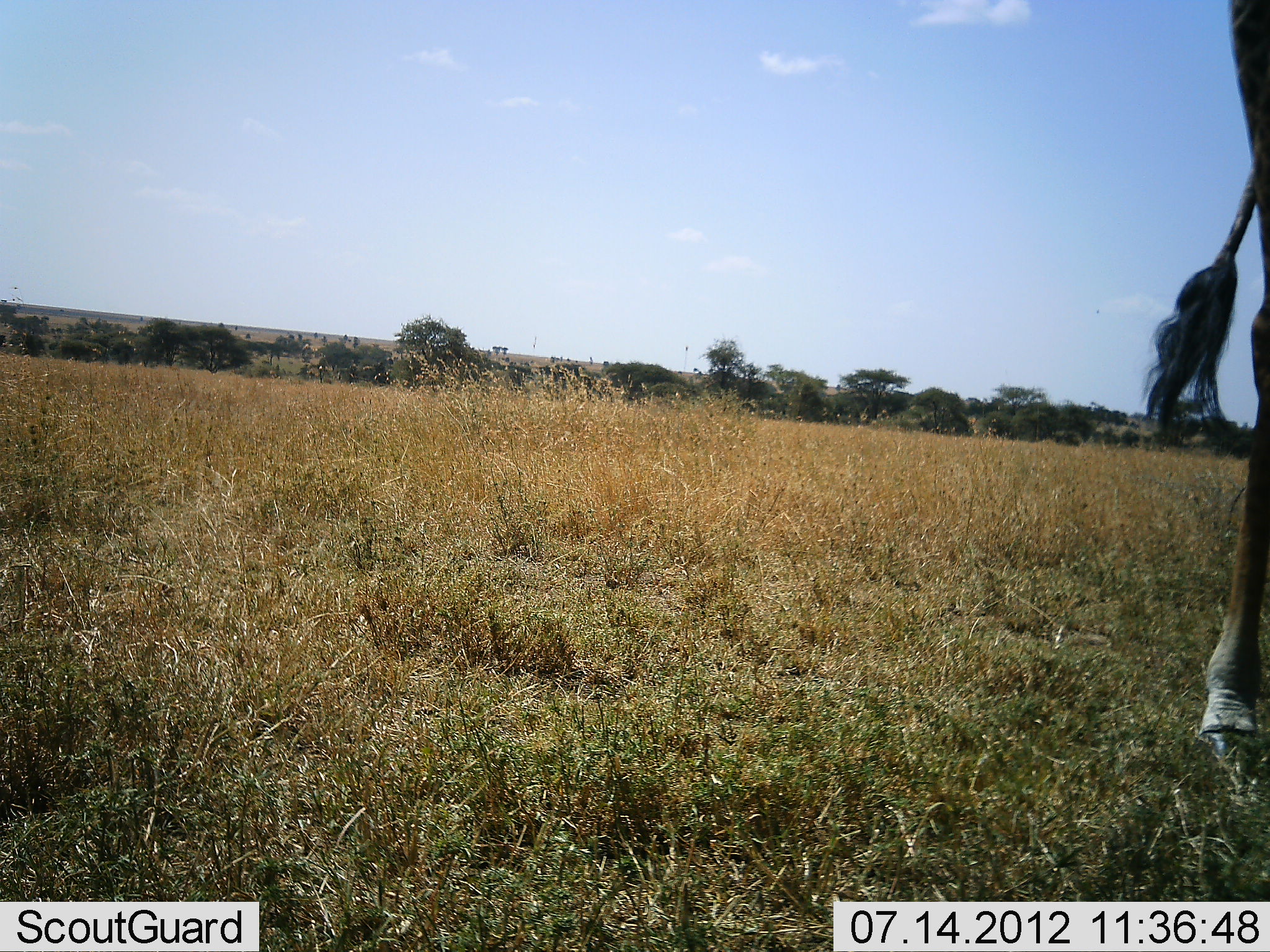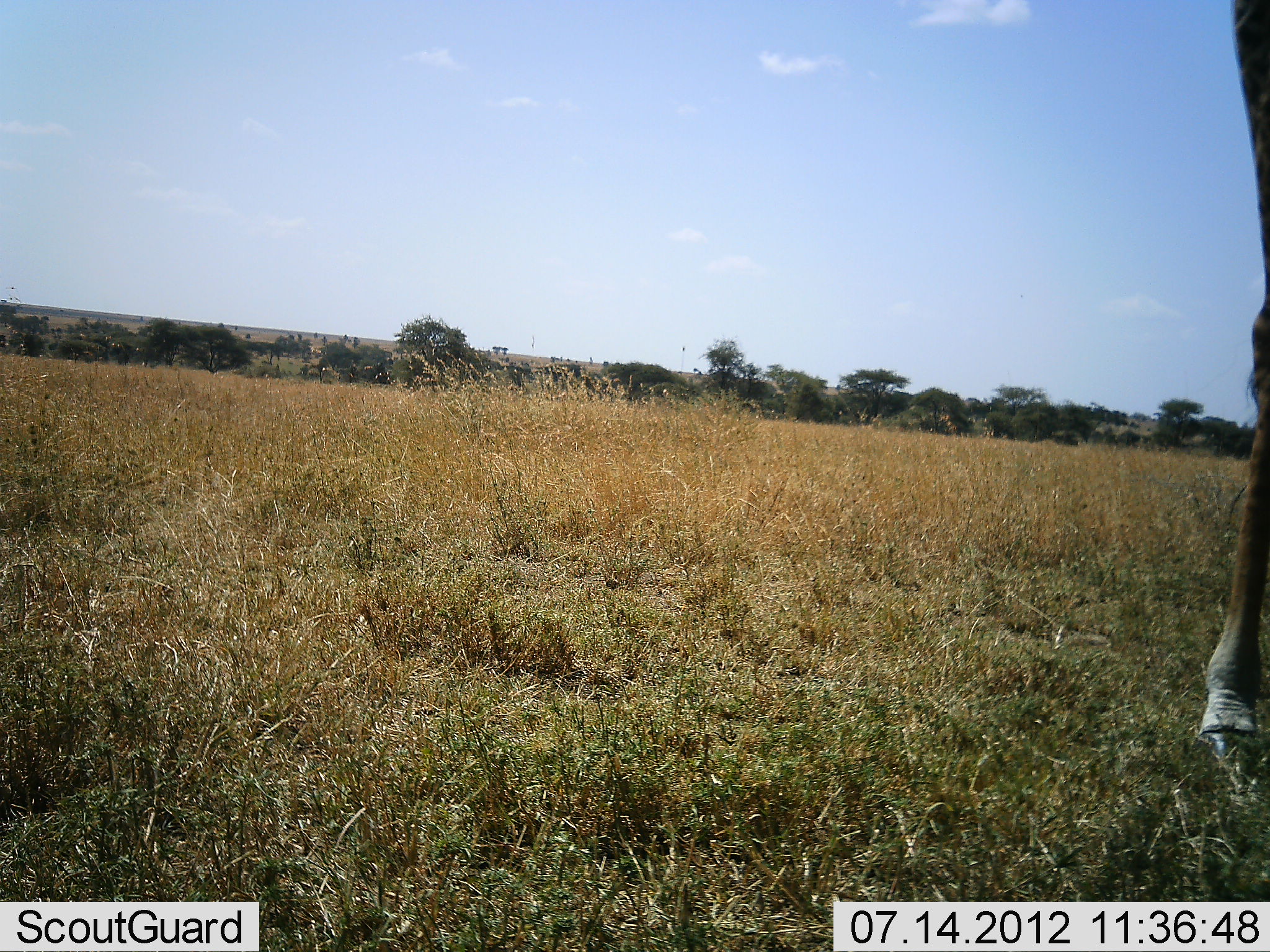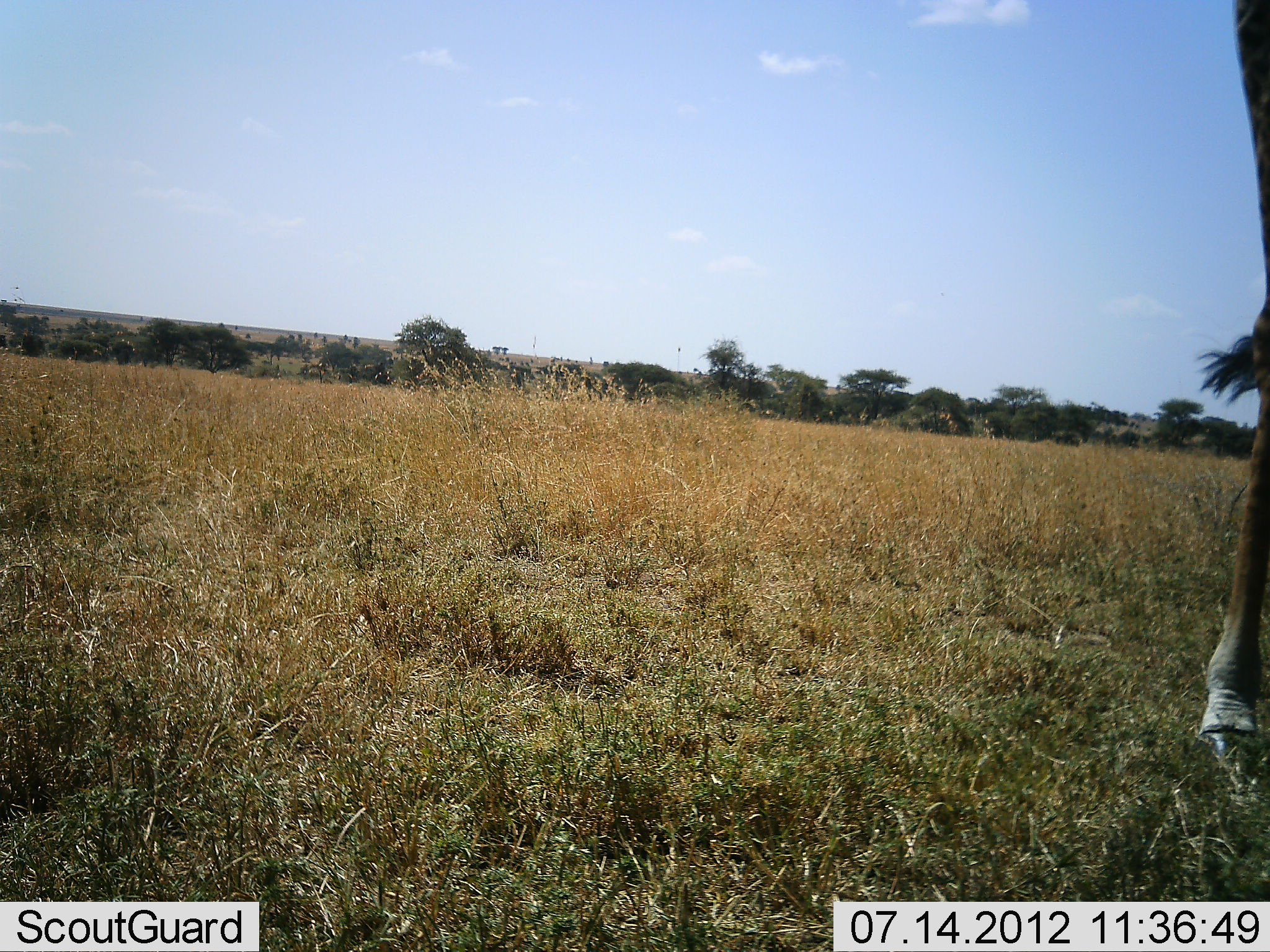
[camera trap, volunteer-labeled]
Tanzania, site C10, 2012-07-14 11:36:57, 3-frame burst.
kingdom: Animalia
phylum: Chordata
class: Mammalia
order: Artiodactyla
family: Giraffidae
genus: Giraffa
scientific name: Giraffa camelopardalis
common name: giraffe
Giraffe (Giraffa camelopardalis), count 1. Behavior (volunteer vote fractions): standing 100%, resting 0%, moving 0%, interacting 0%. Young present (vote fraction): 0%. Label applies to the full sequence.